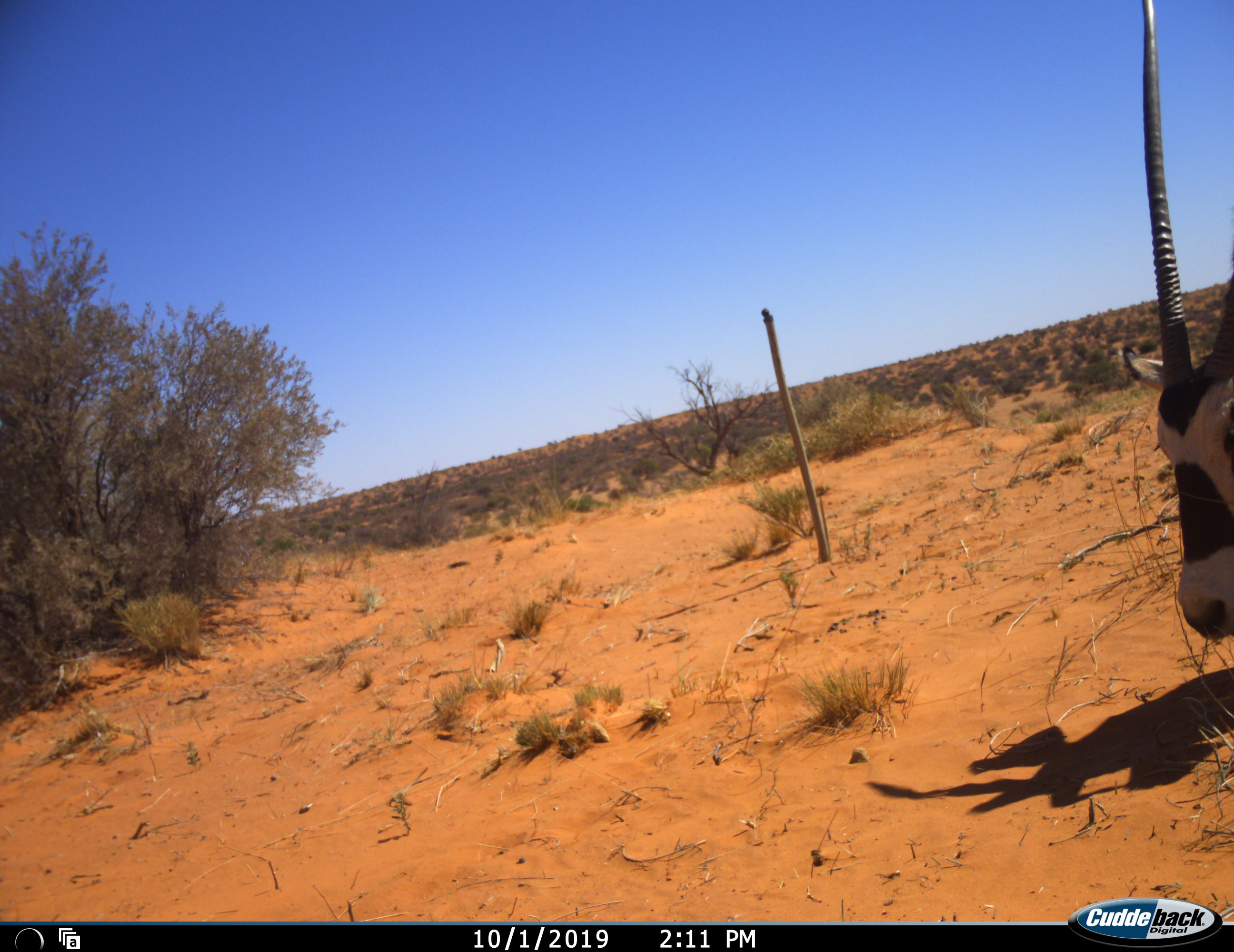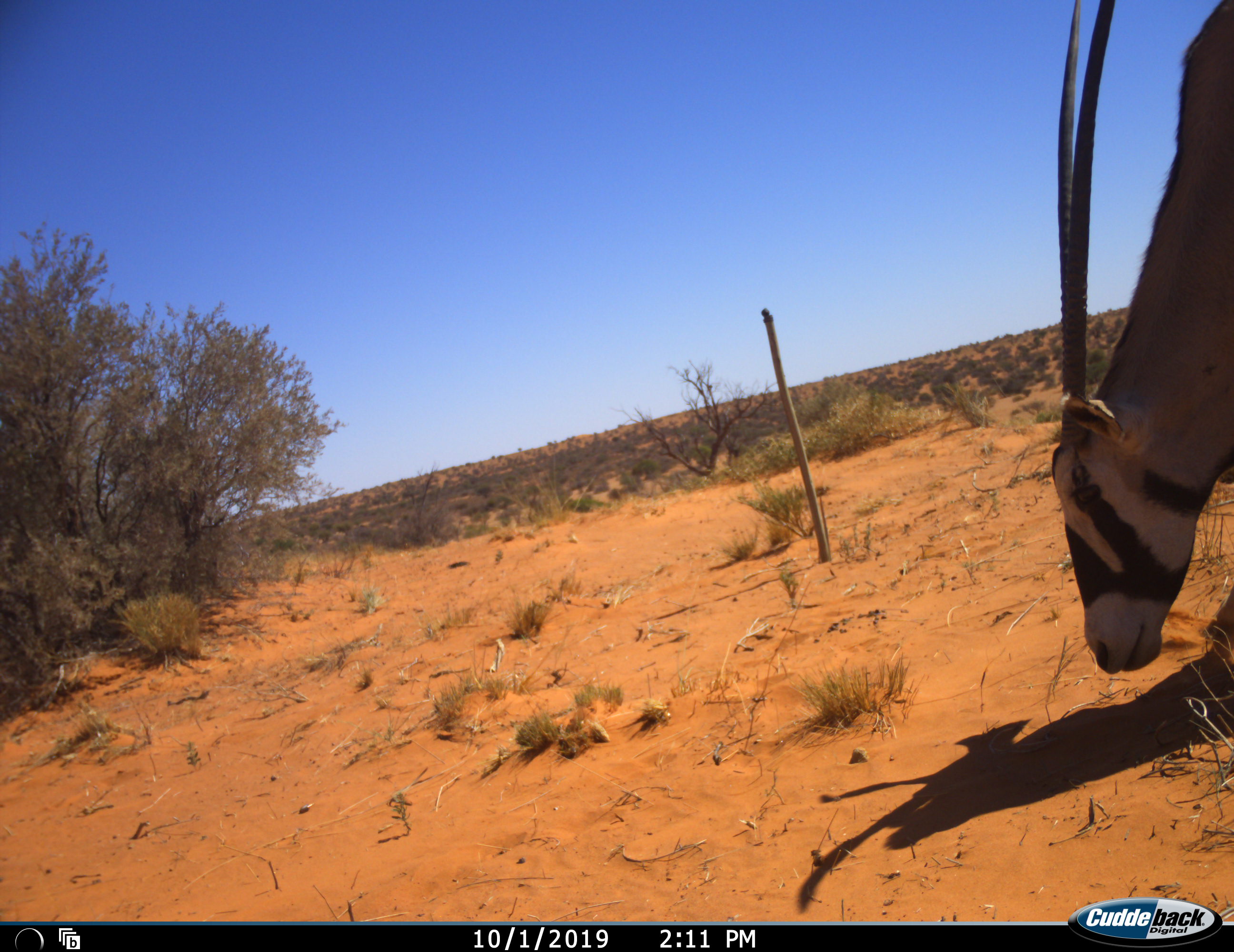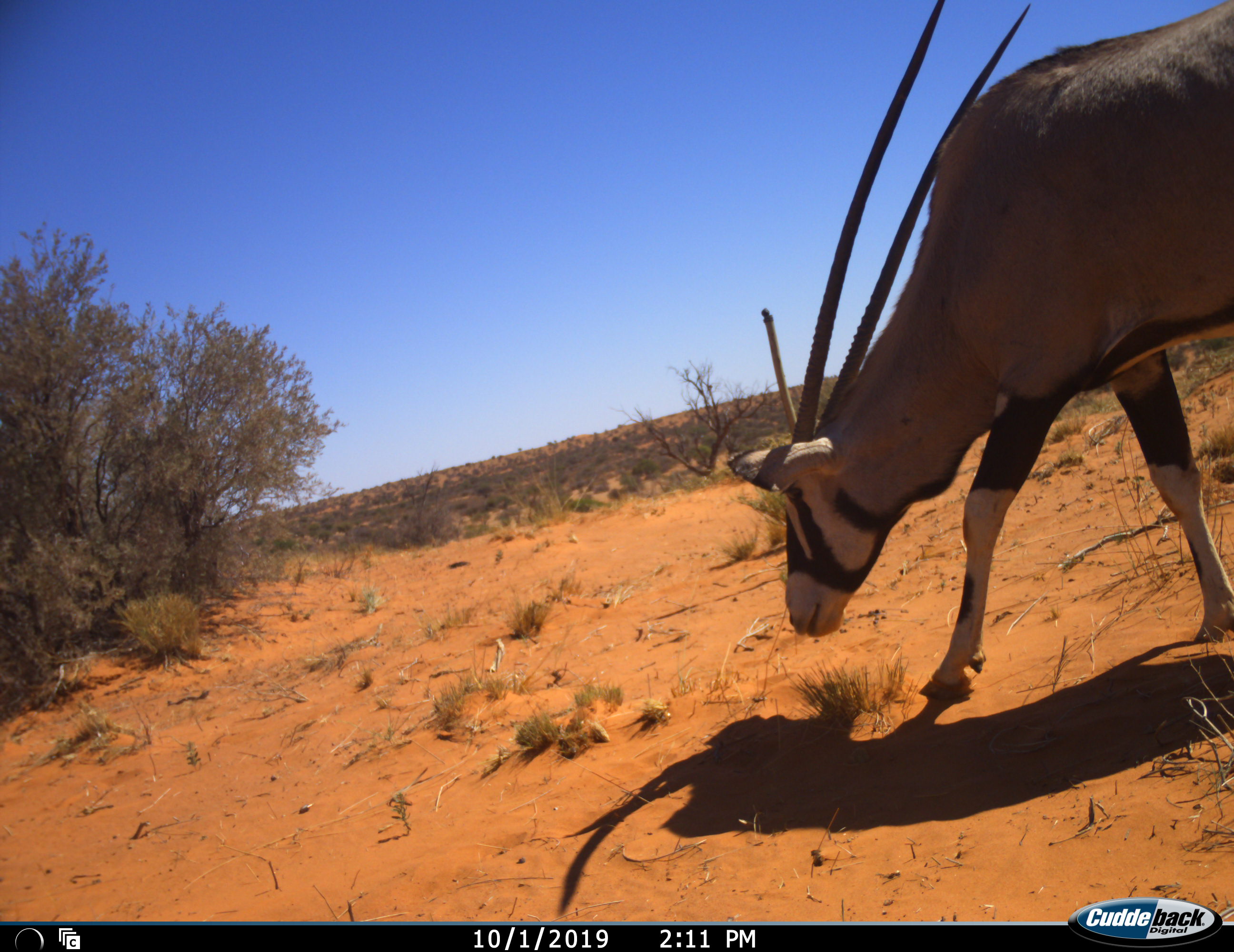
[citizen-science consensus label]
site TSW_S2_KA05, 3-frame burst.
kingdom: Animalia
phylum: Chordata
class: Mammalia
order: Artiodactyla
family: Bovidae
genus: Oryx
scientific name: Oryx gazella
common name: gemsbok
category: oryx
Oryx (gemsbok) (Oryx gazella), count 1. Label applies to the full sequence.